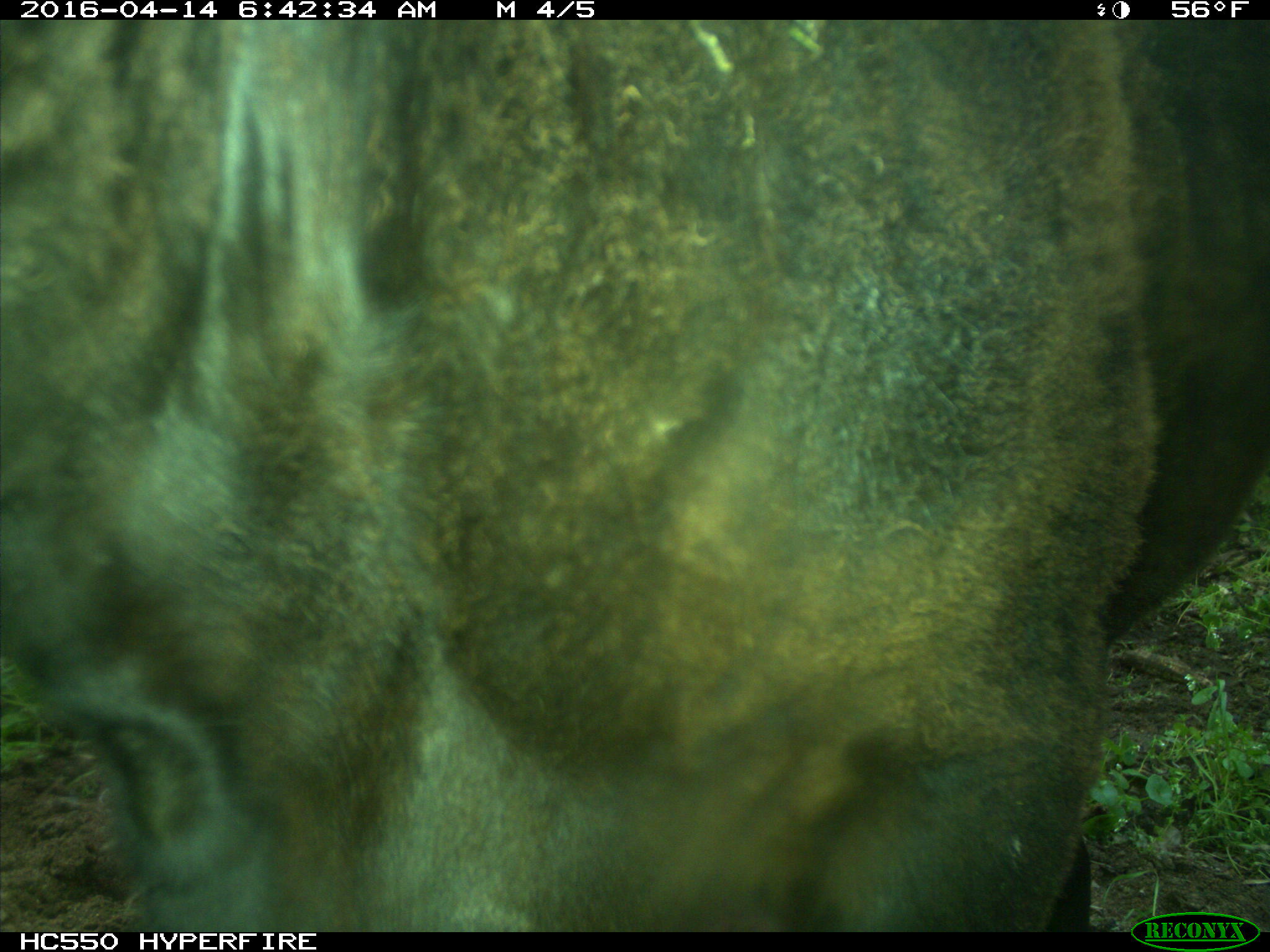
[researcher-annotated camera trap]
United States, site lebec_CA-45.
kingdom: Animalia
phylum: Chordata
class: Mammalia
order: Artiodactyla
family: Bovidae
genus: Bos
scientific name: Bos taurus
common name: domestic cow